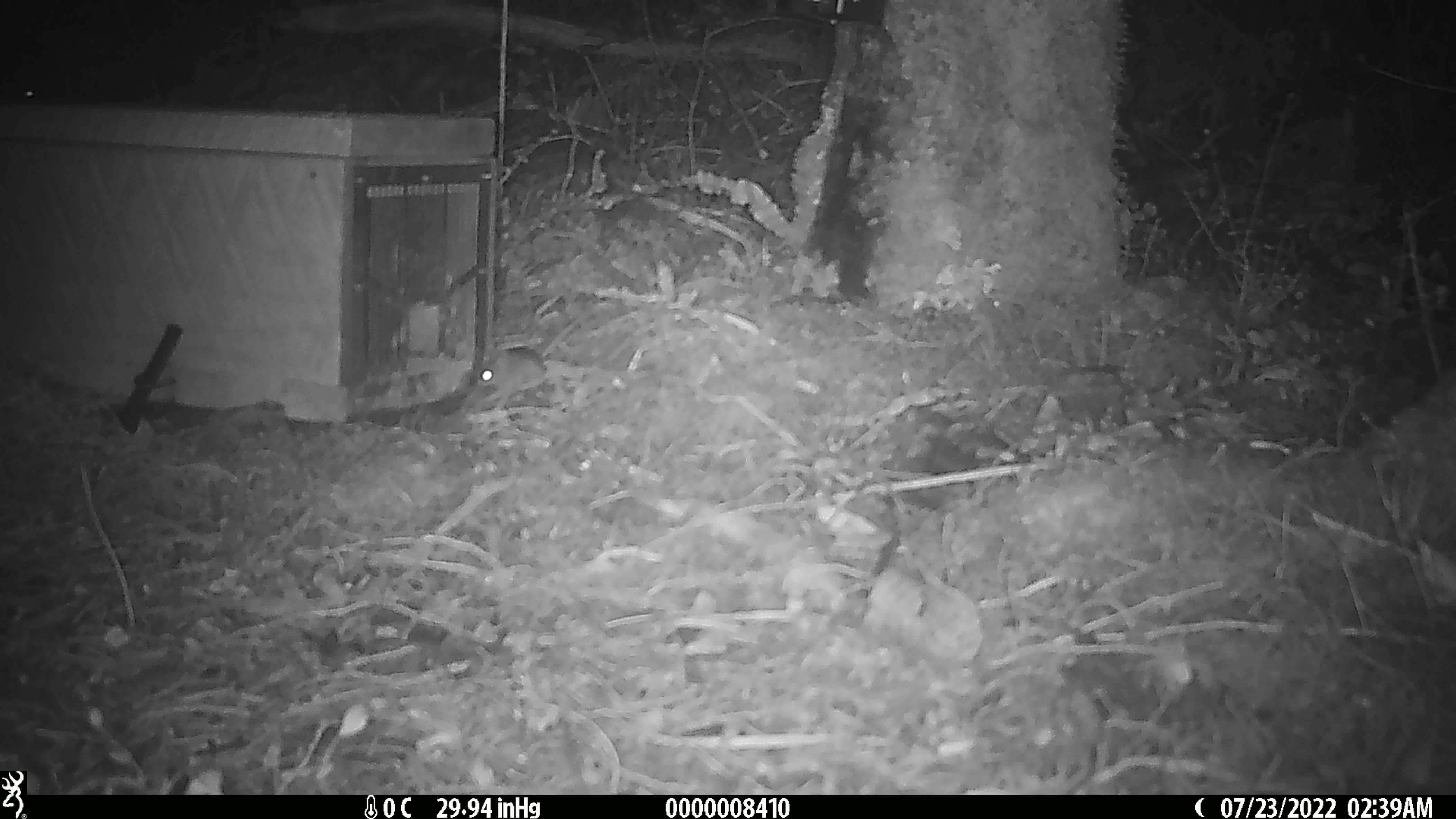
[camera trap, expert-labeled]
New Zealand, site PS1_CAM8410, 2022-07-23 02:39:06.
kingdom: Animalia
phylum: Chordata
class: Mammalia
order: Rodentia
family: Muridae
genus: Mus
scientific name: Mus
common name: mouse